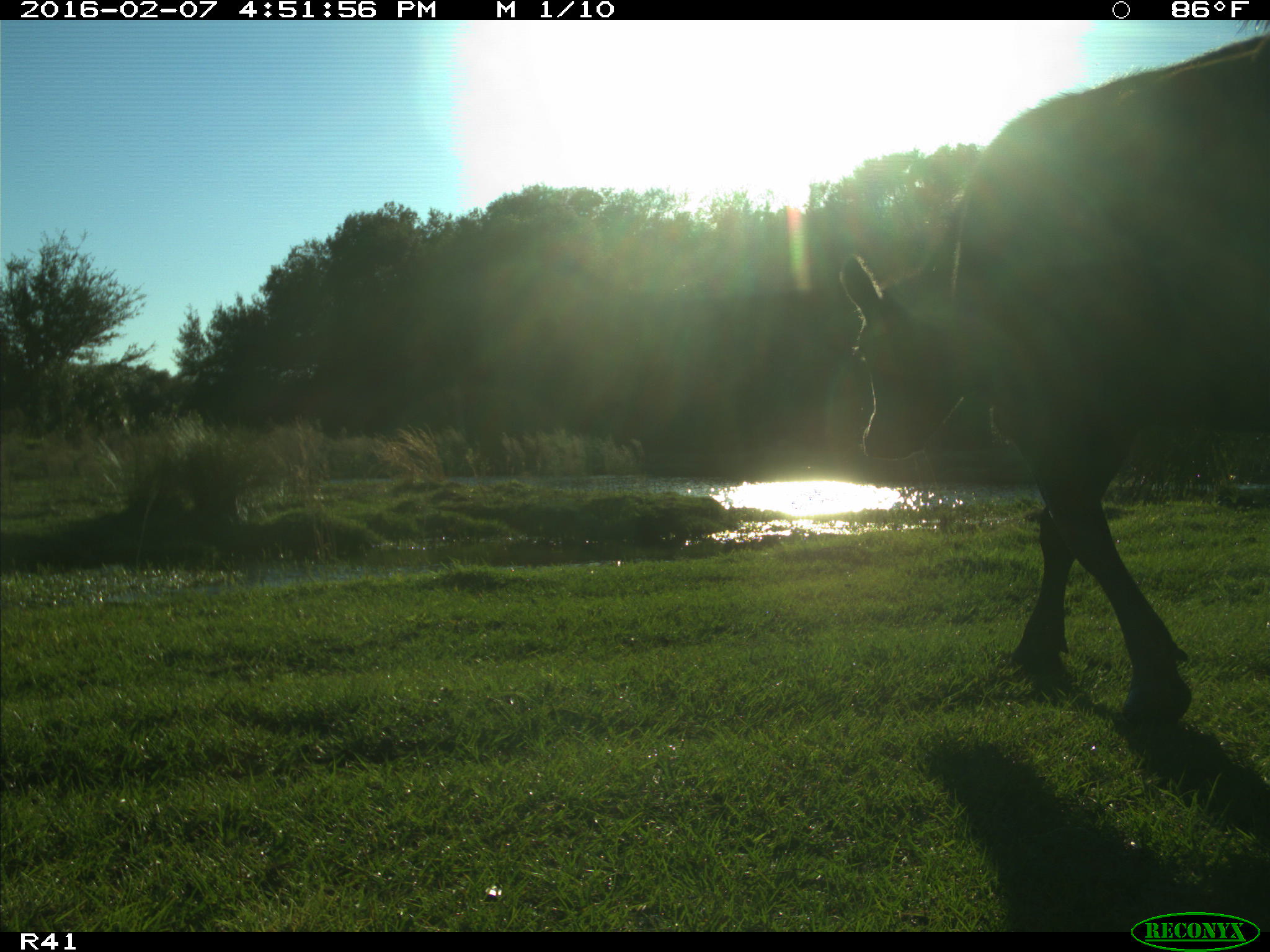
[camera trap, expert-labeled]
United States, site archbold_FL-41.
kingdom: Animalia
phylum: Chordata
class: Mammalia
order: Artiodactyla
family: Bovidae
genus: Bos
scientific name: Bos taurus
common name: domestic cow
Bos taurus (domestic cow).